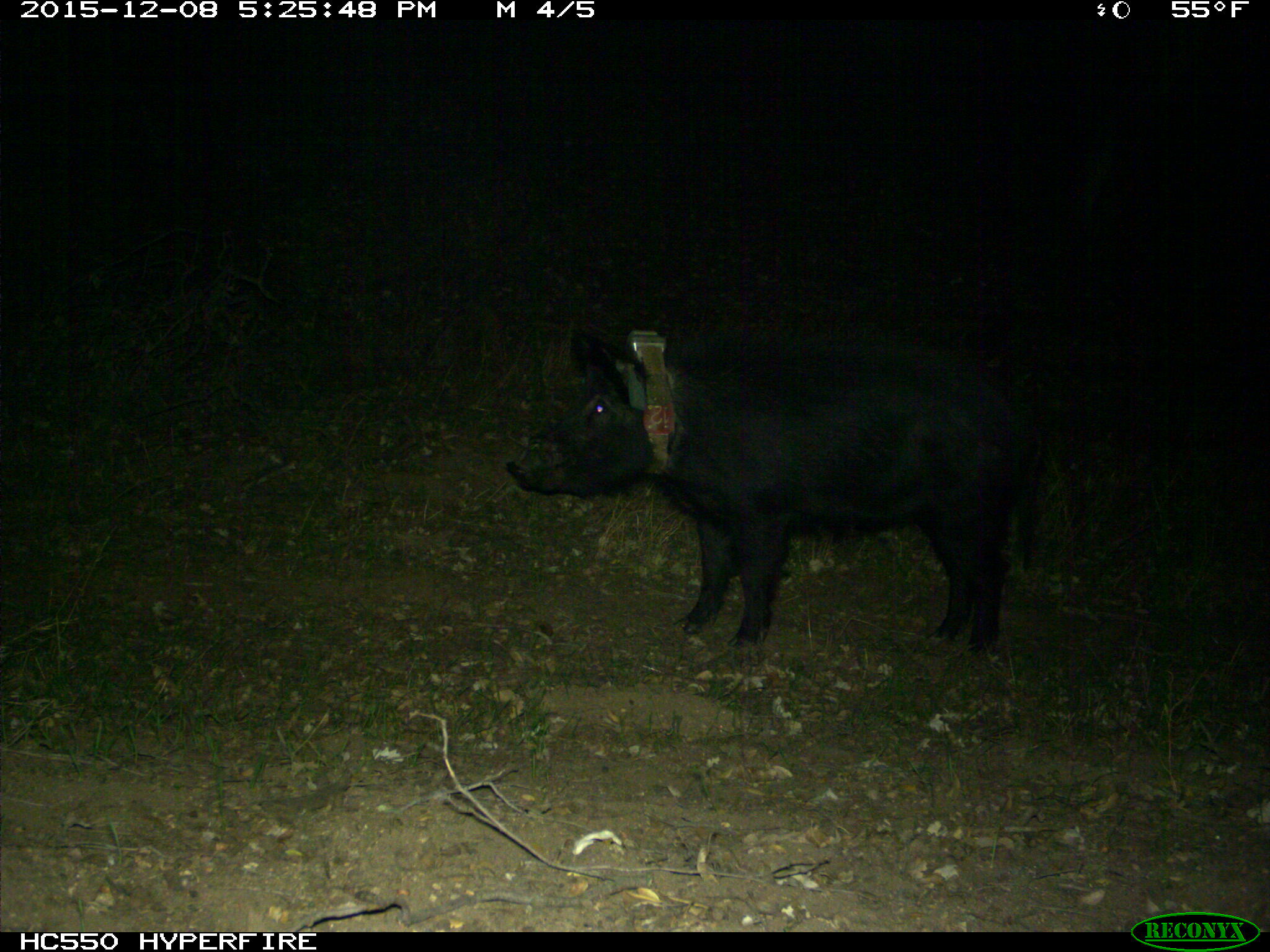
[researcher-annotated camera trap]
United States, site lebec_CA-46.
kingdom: Animalia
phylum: Chordata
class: Mammalia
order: Artiodactyla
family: Suidae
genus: Sus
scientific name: Sus scrofa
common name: wild boar